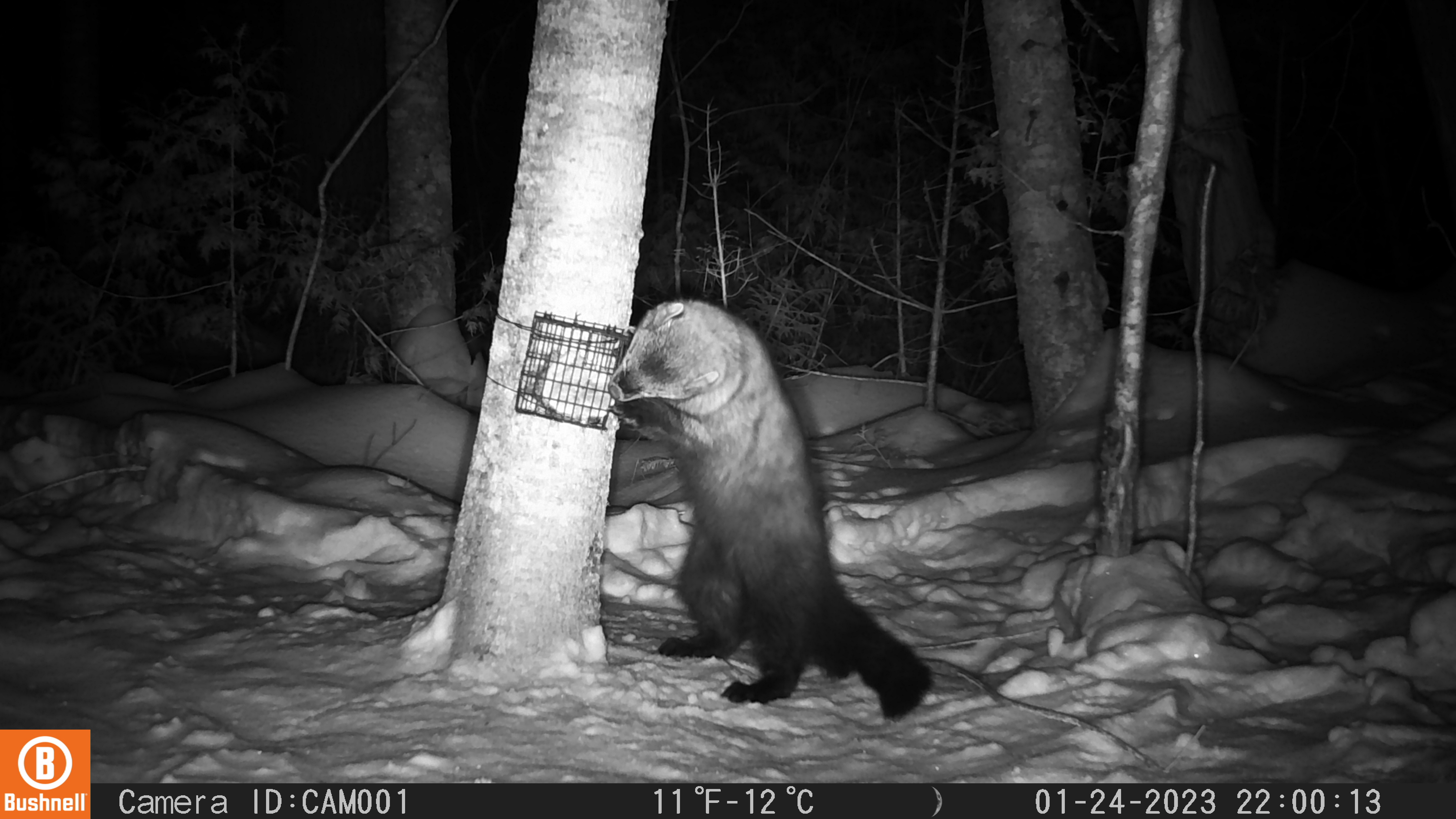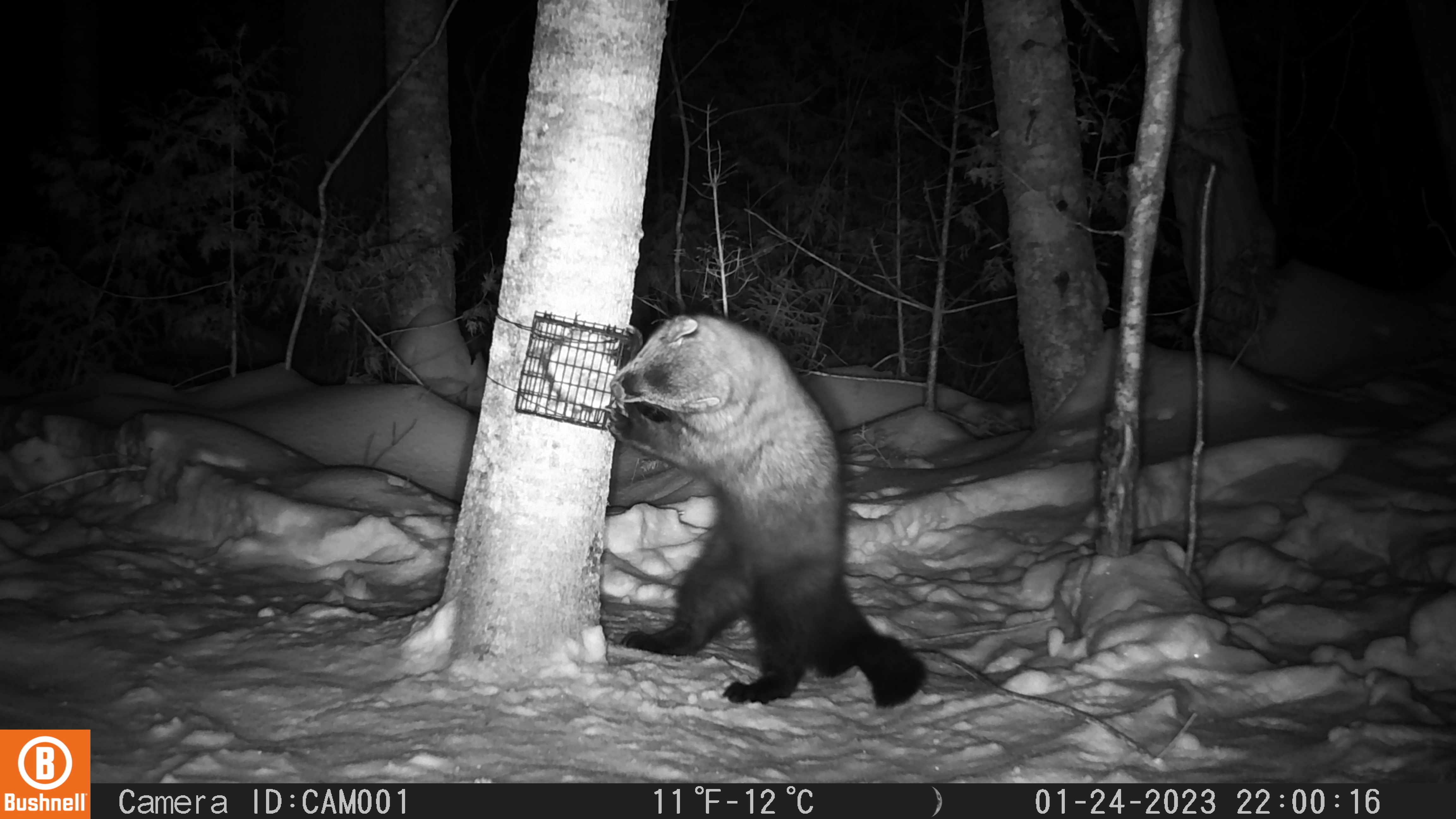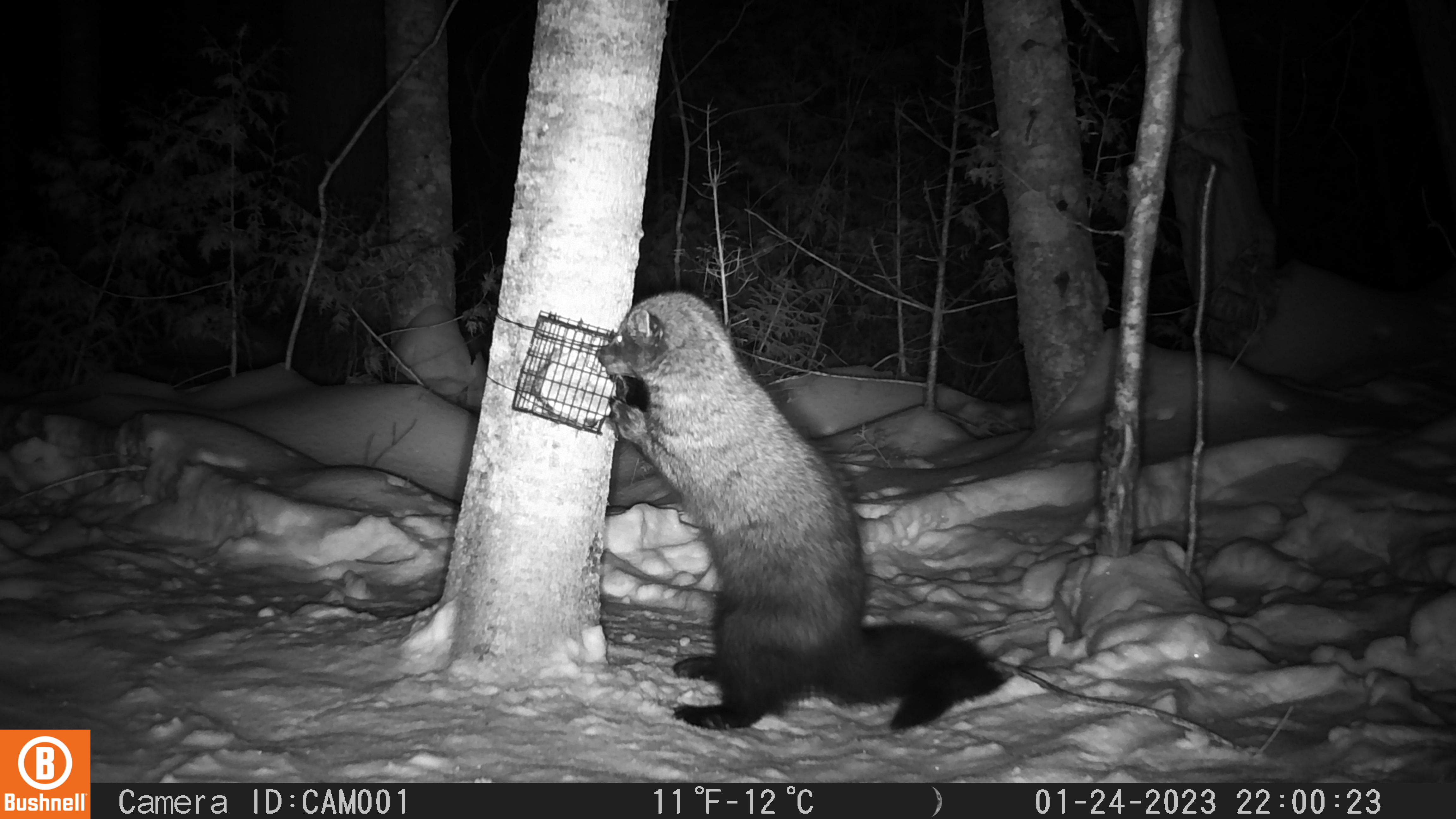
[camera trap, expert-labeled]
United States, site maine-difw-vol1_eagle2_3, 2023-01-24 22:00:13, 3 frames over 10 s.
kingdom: Animalia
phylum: Chordata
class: Mammalia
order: Carnivora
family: Mustelidae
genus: Pekania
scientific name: Pekania pennanti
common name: fisher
Fisher (Pekania pennanti).